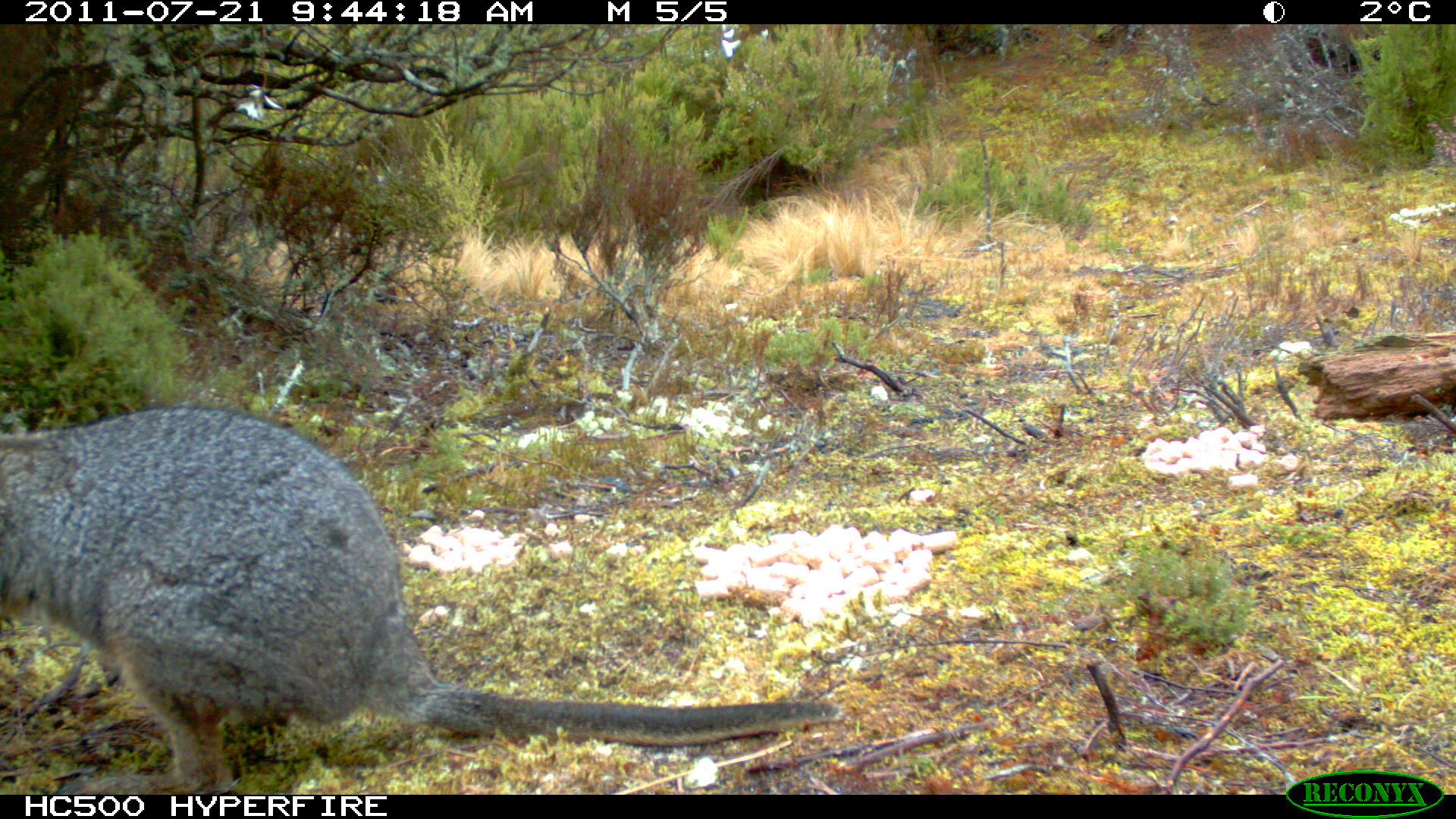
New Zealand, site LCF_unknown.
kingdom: Animalia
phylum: Chordata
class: Mammalia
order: Diprotodontia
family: Macropodidae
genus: Notamacropus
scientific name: Notamacropus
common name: wallaby